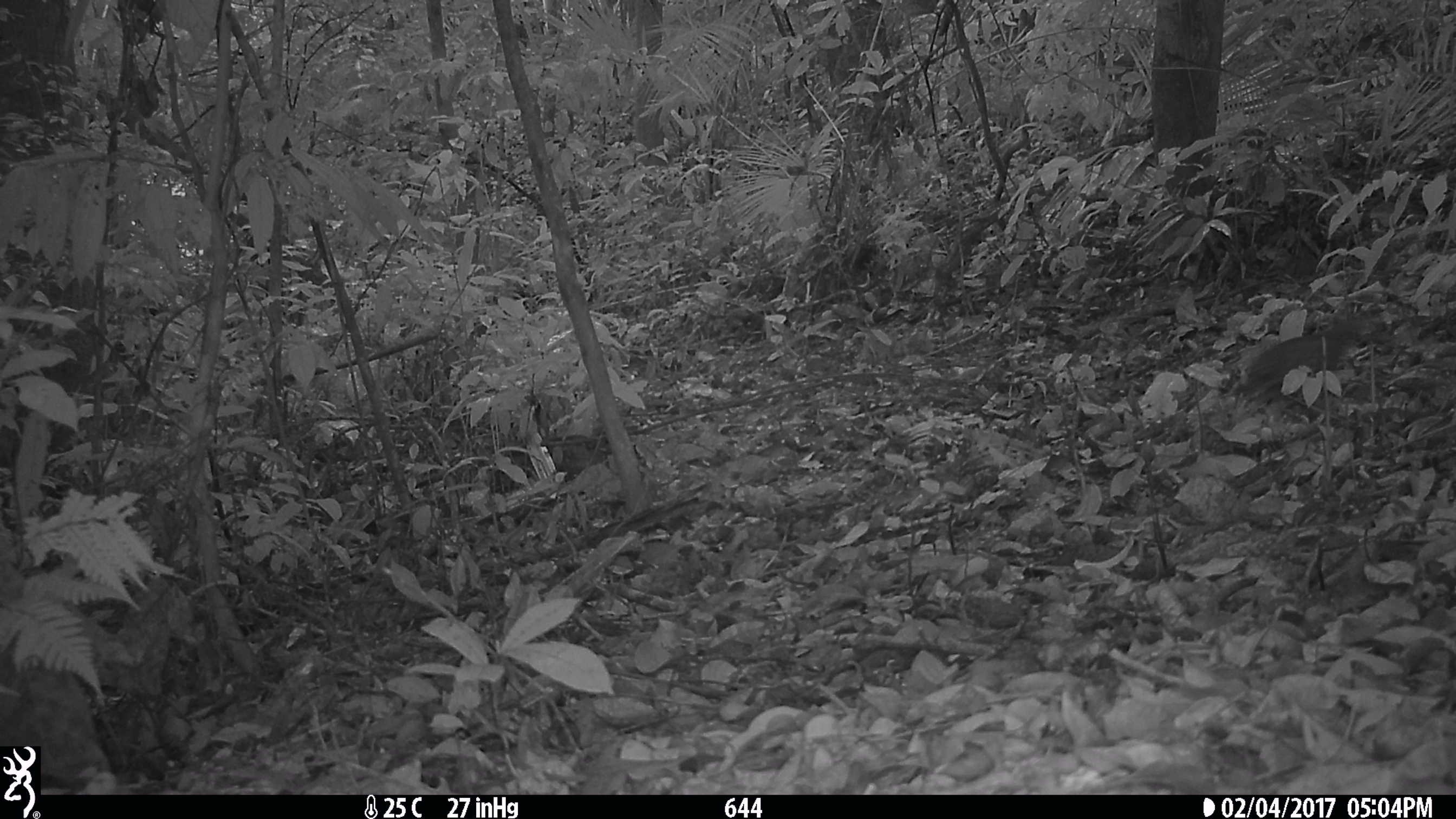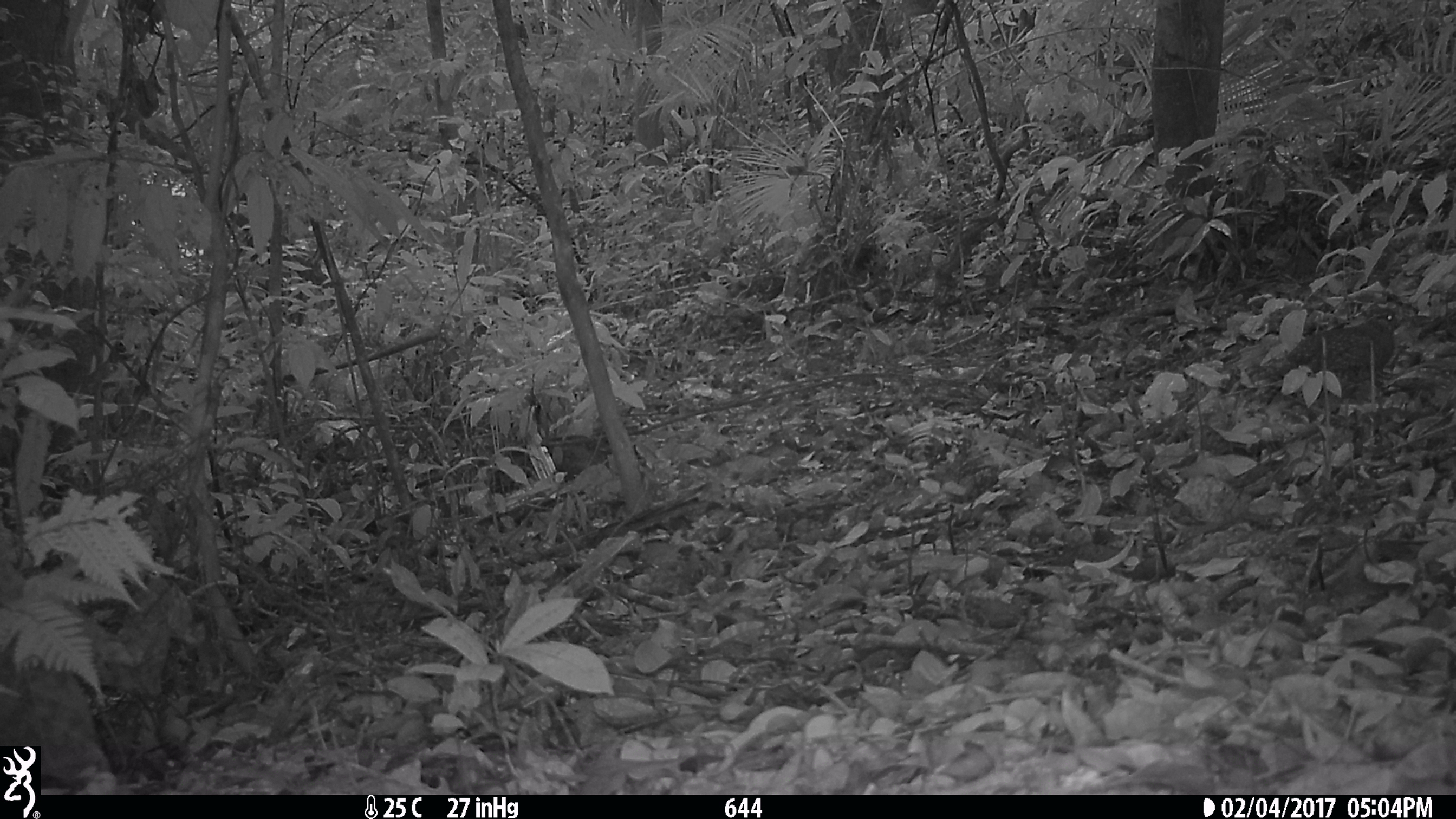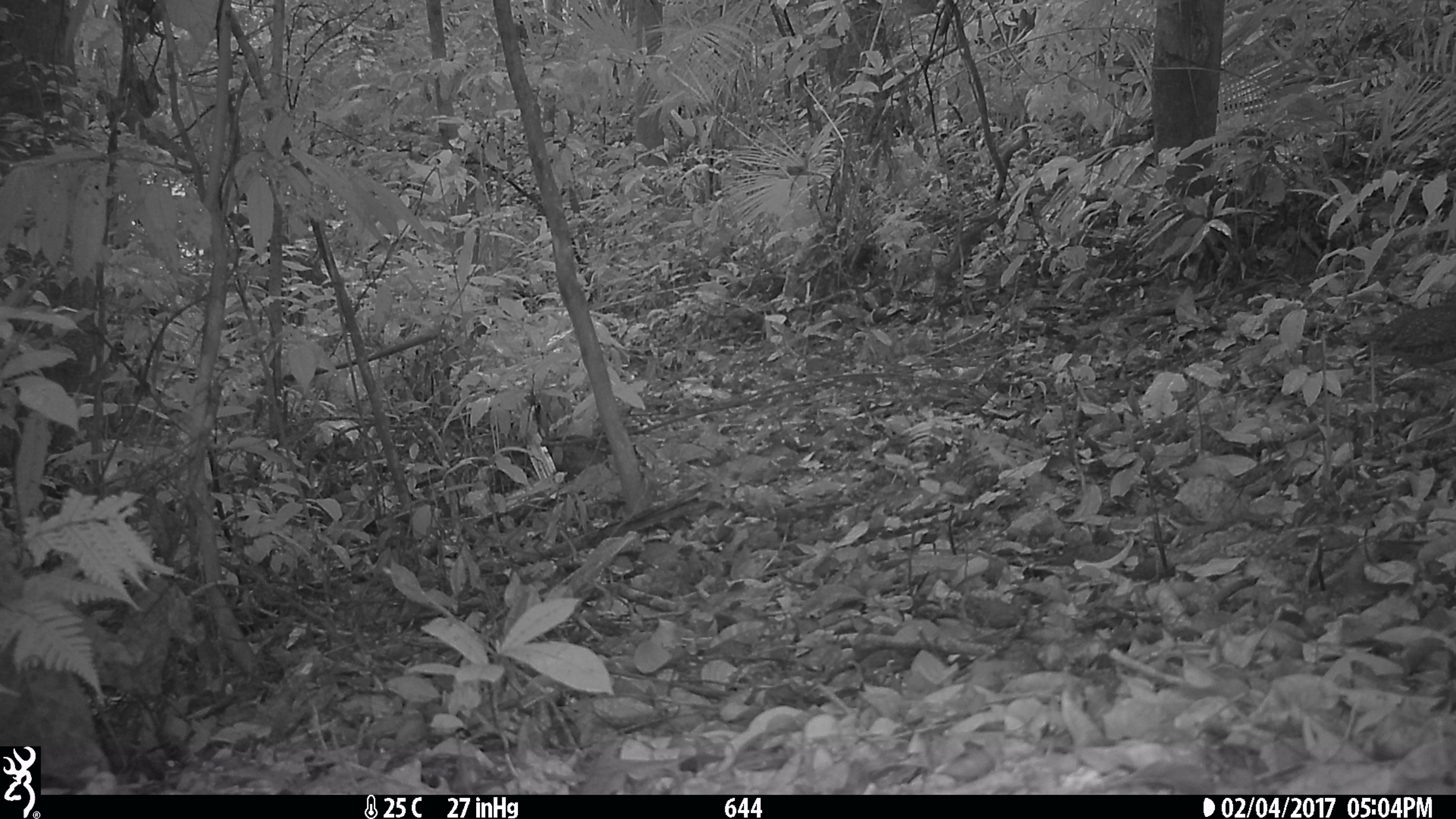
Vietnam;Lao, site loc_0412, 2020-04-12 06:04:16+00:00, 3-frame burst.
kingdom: Animalia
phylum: Chordata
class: Aves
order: Galliformes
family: Phasianidae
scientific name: Phasianidae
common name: partridge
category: unidentified partridge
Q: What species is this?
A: Unidentified partridge (partridge) (Phasianidae).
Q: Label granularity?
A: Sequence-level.